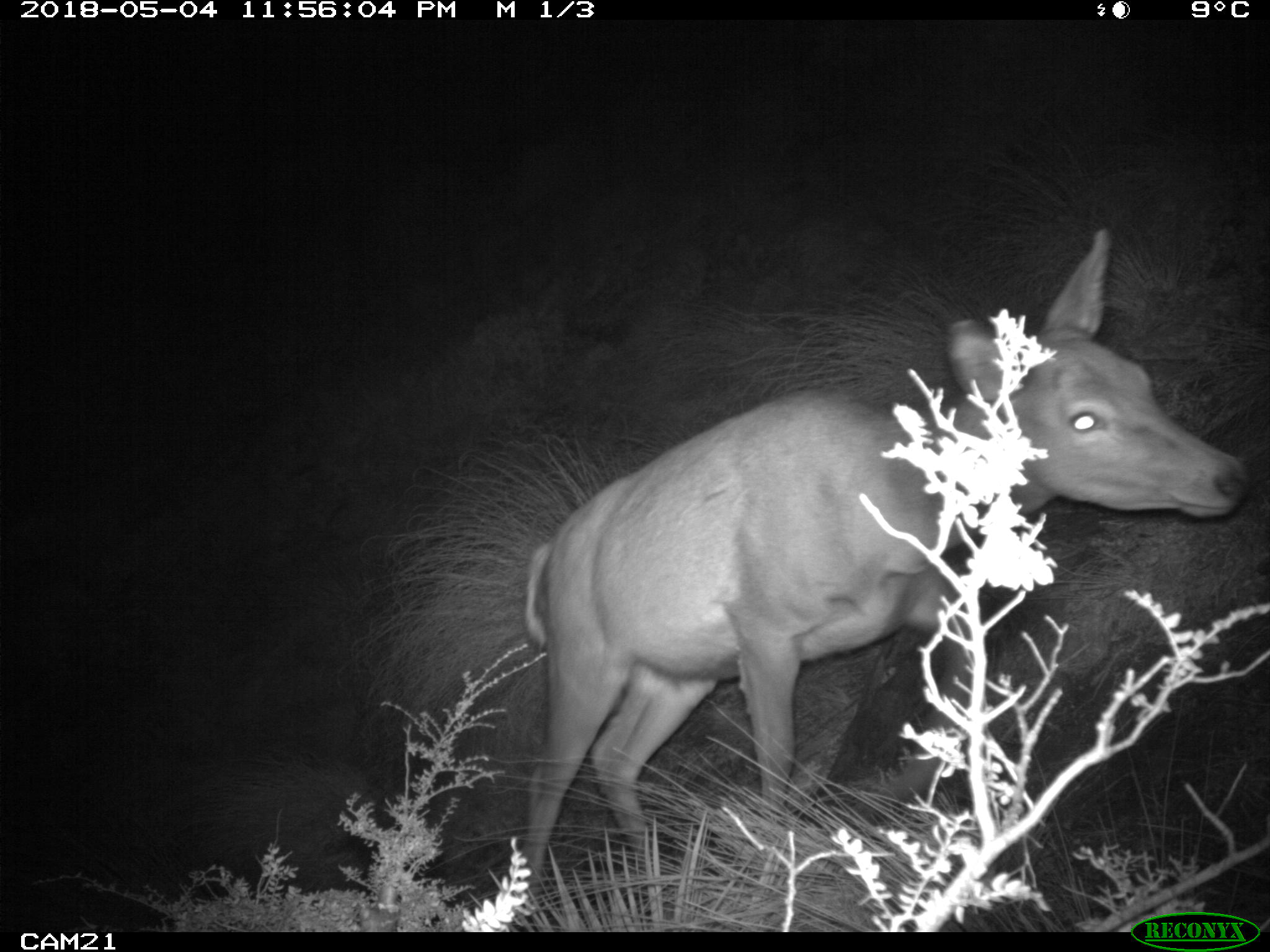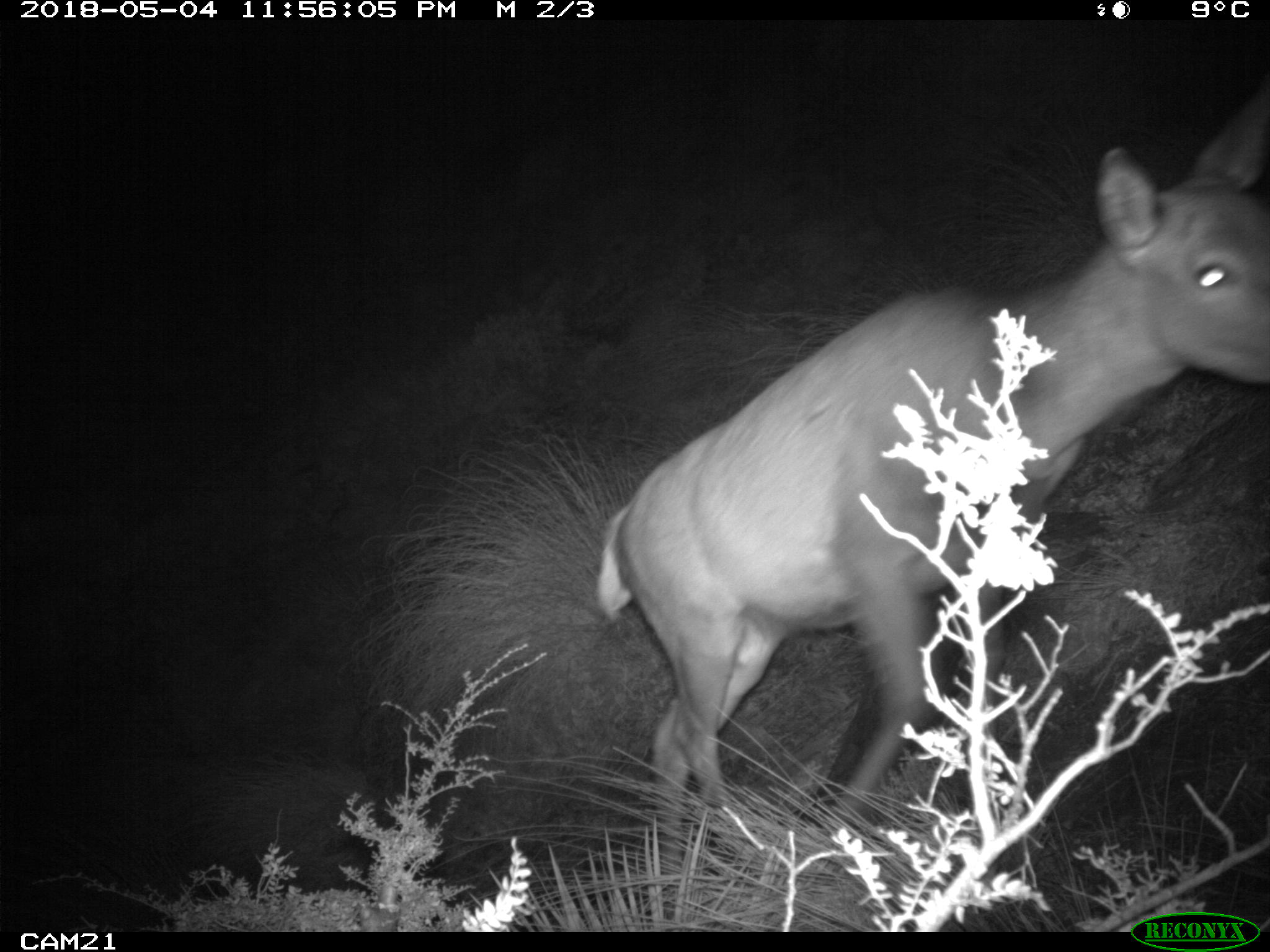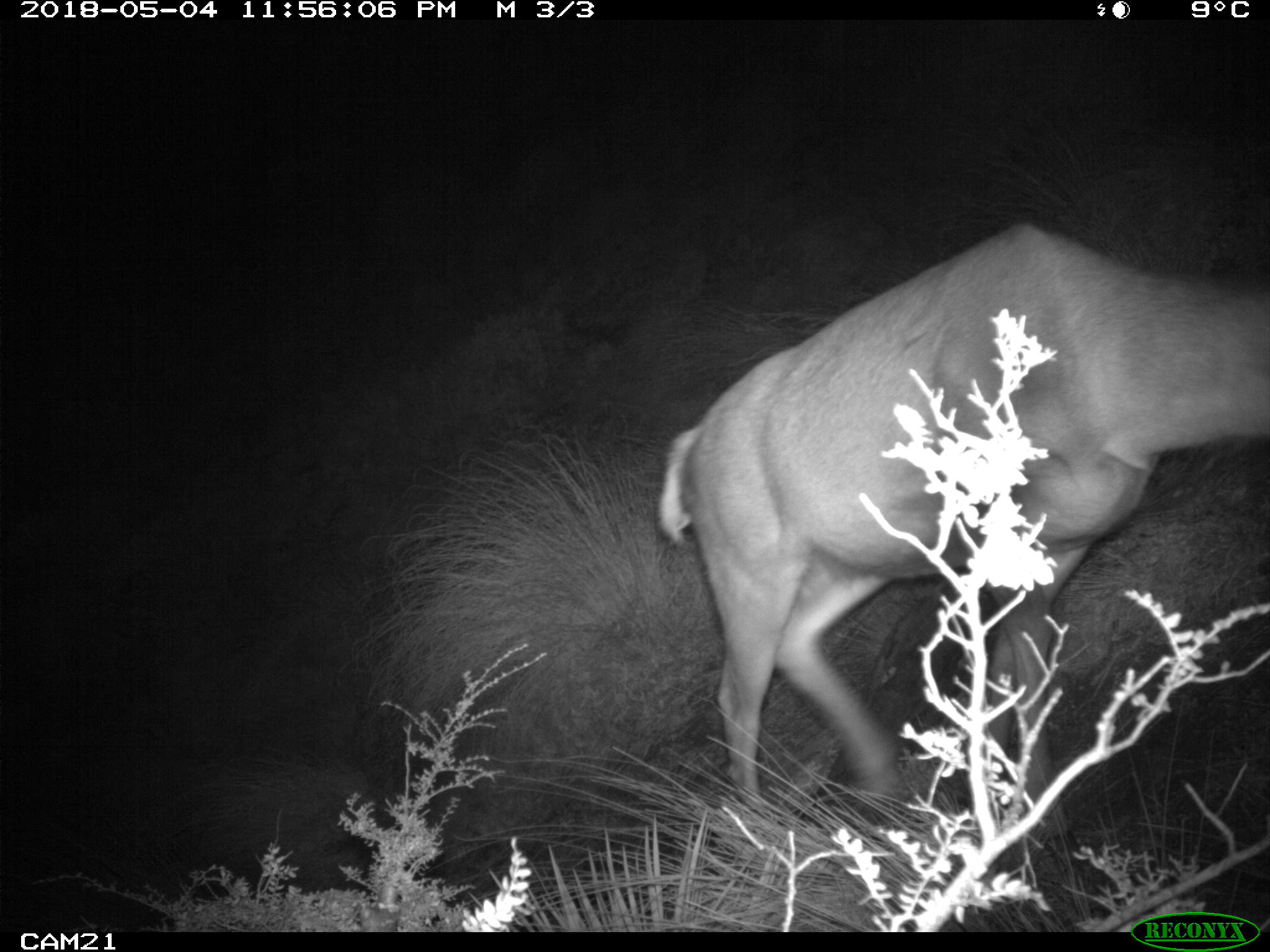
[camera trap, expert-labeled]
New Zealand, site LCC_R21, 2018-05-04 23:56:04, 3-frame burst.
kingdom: Animalia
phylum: Chordata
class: Mammalia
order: Artiodactyla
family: Cervidae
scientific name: Cervidae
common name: deer